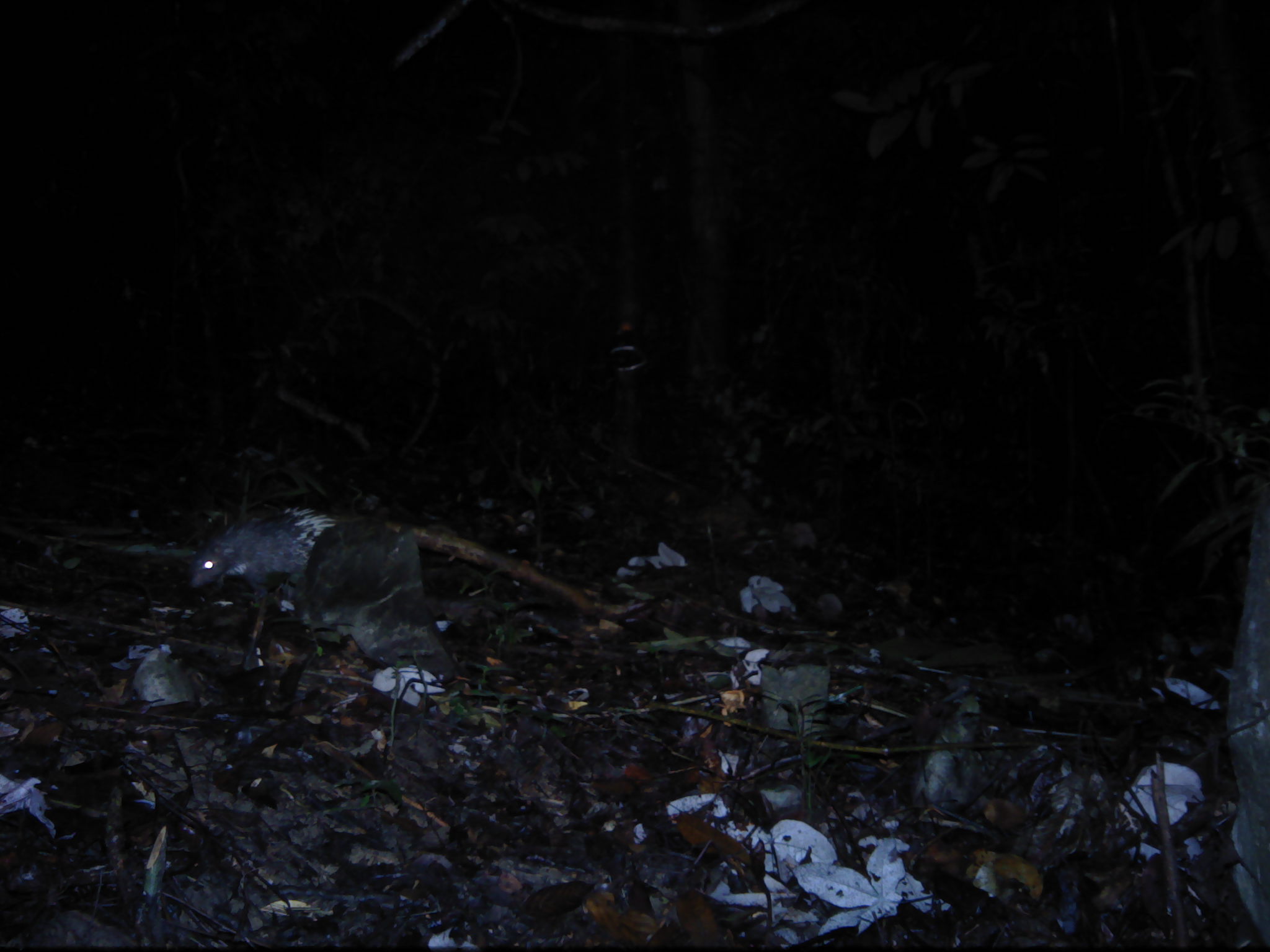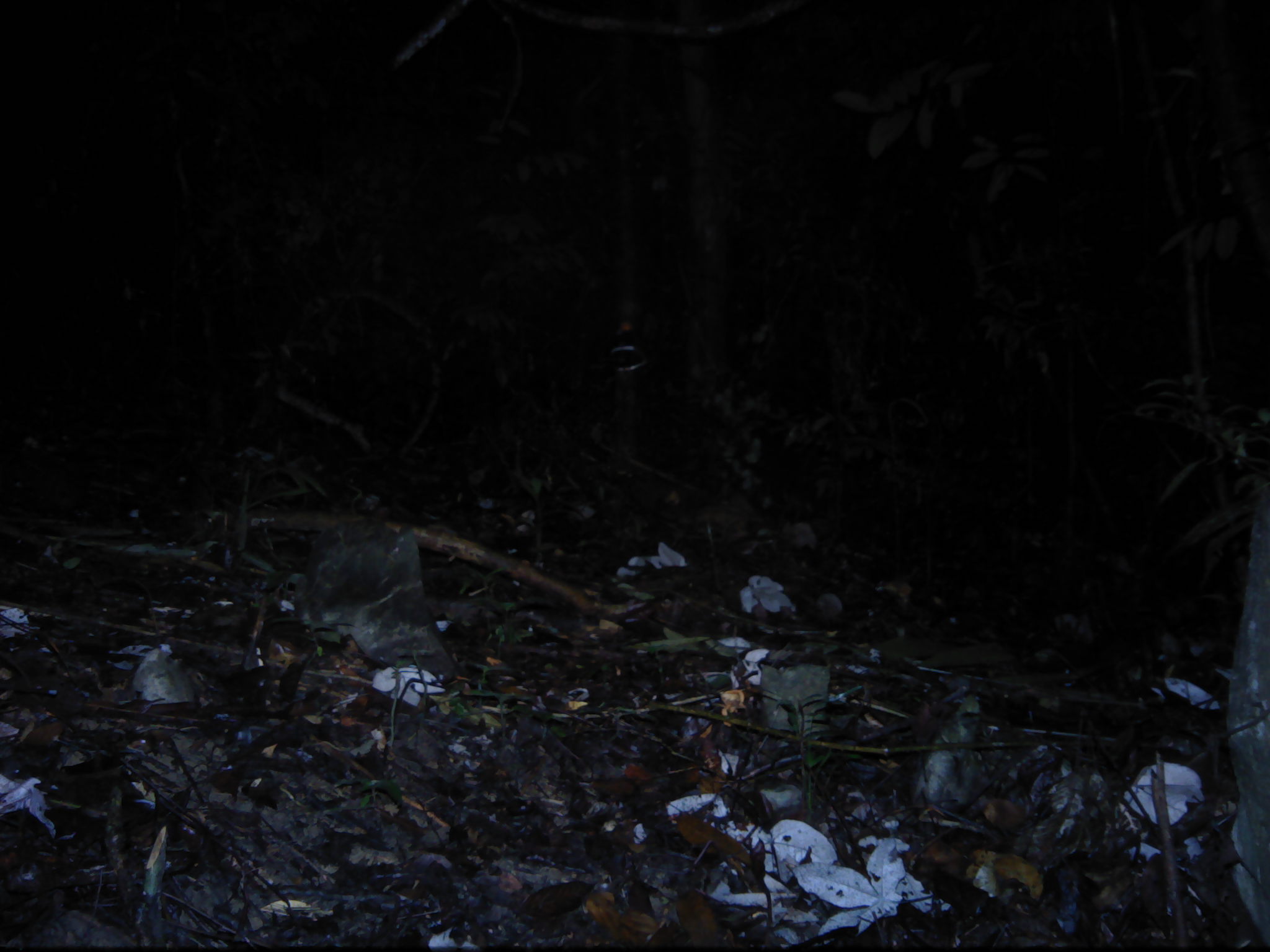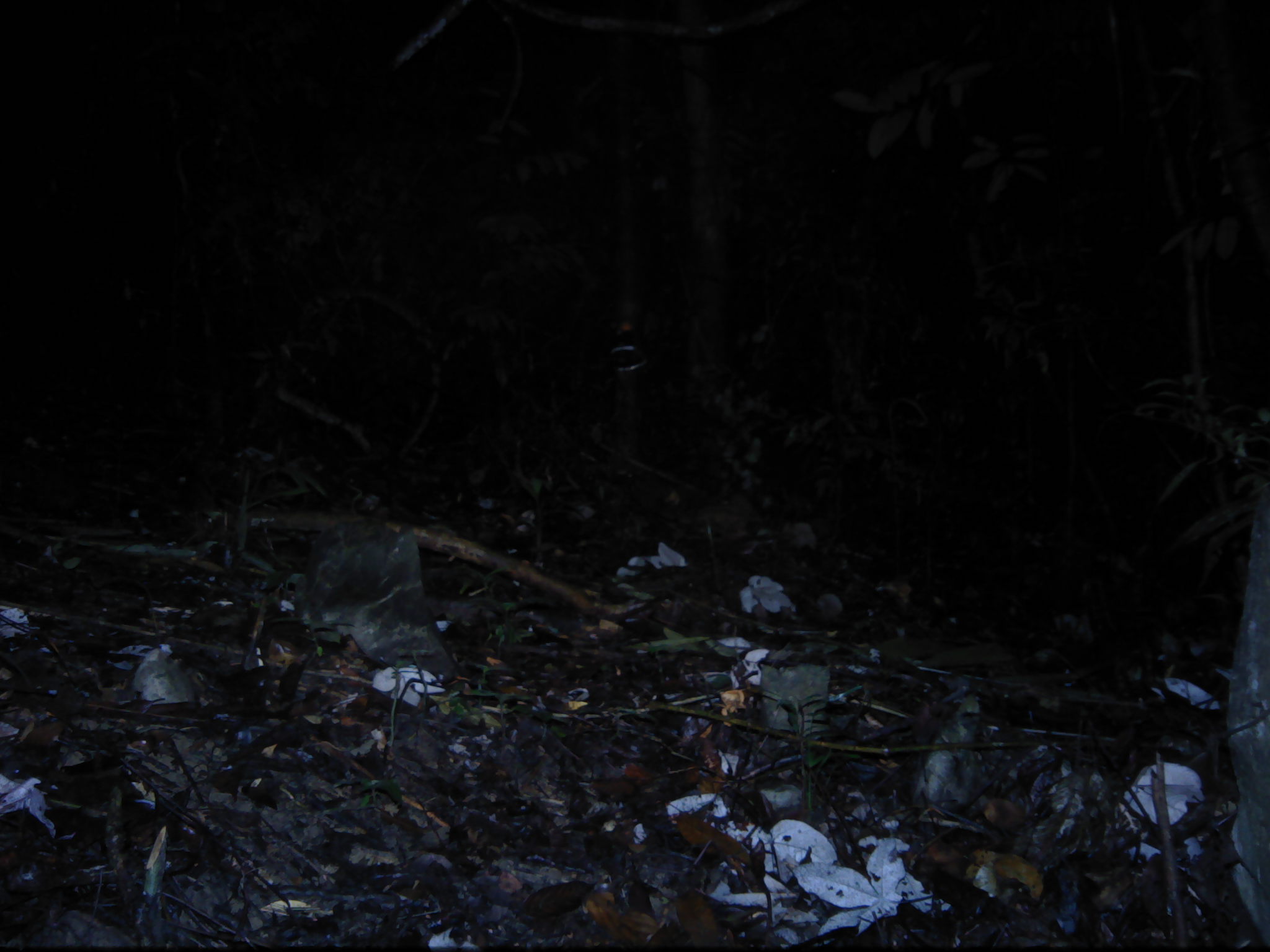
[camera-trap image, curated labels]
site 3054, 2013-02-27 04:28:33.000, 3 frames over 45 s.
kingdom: Animalia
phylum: Chordata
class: Mammalia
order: Rodentia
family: Hystricidae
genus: Hystrix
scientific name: Hystrix brachyura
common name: east asian porcupine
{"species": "Hystrix brachyura (east asian porcupine)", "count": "1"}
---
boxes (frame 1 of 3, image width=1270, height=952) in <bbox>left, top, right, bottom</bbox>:
hystrix brachyura: <bbox>190, 504, 340, 592</bbox>